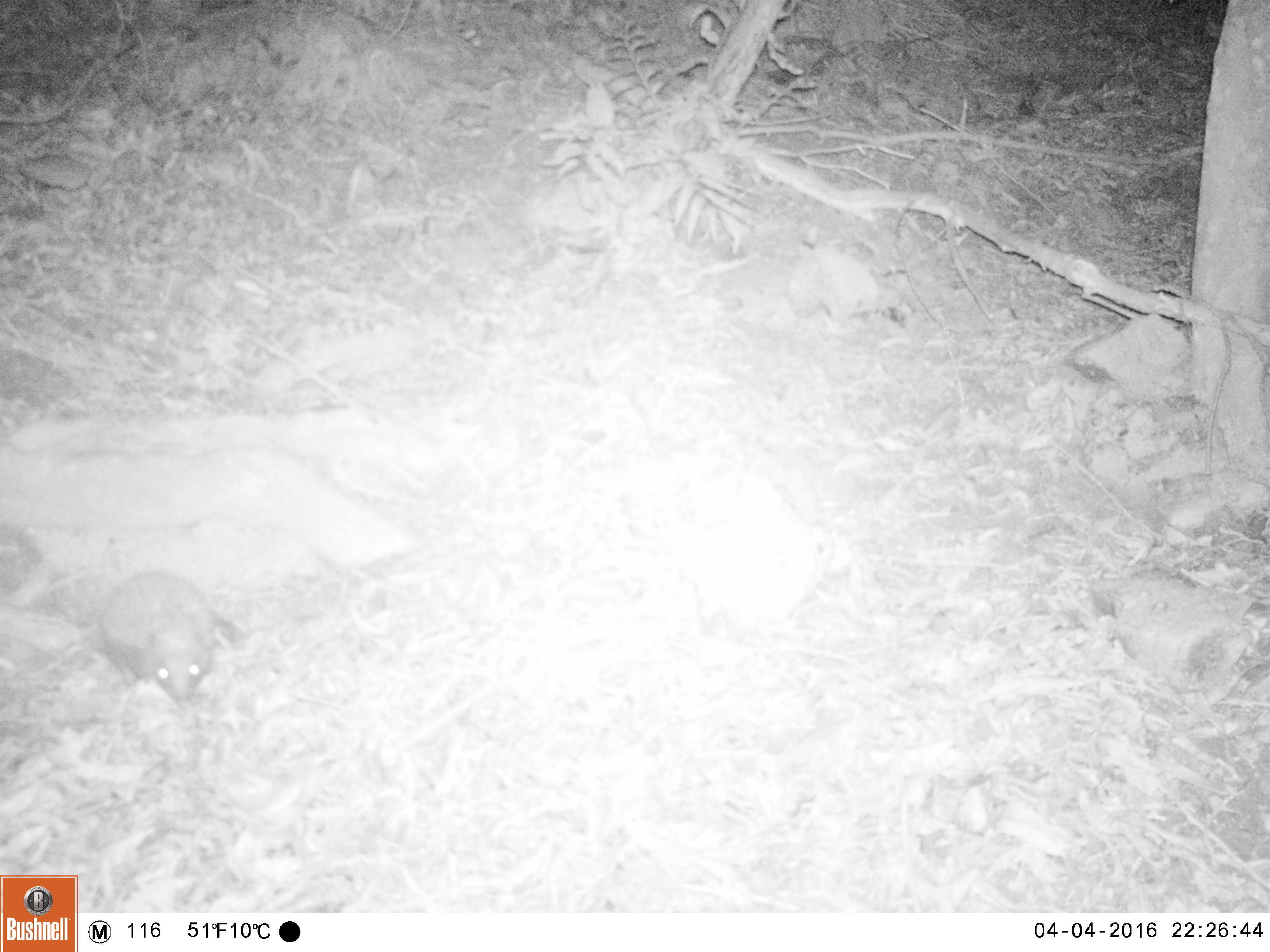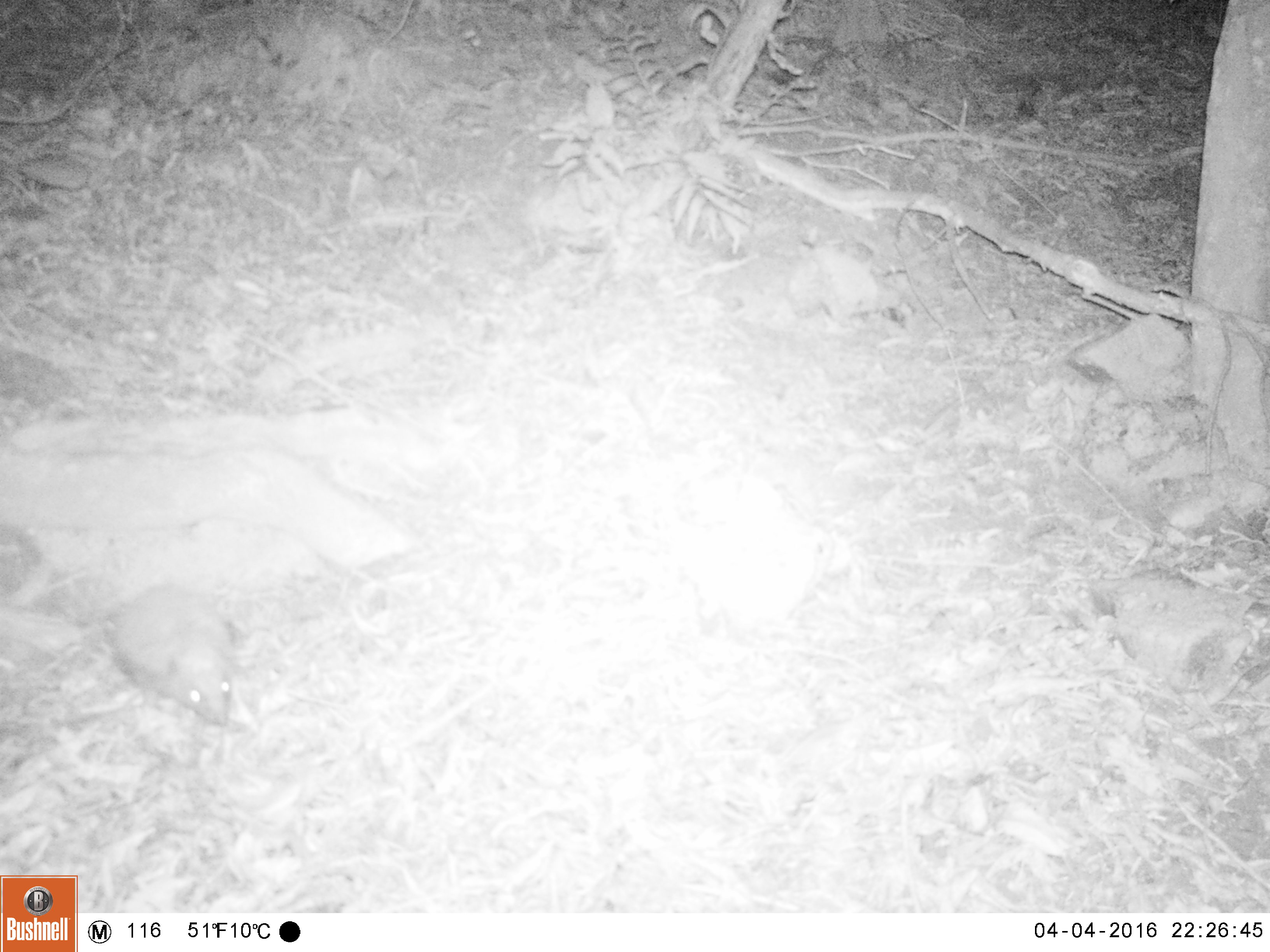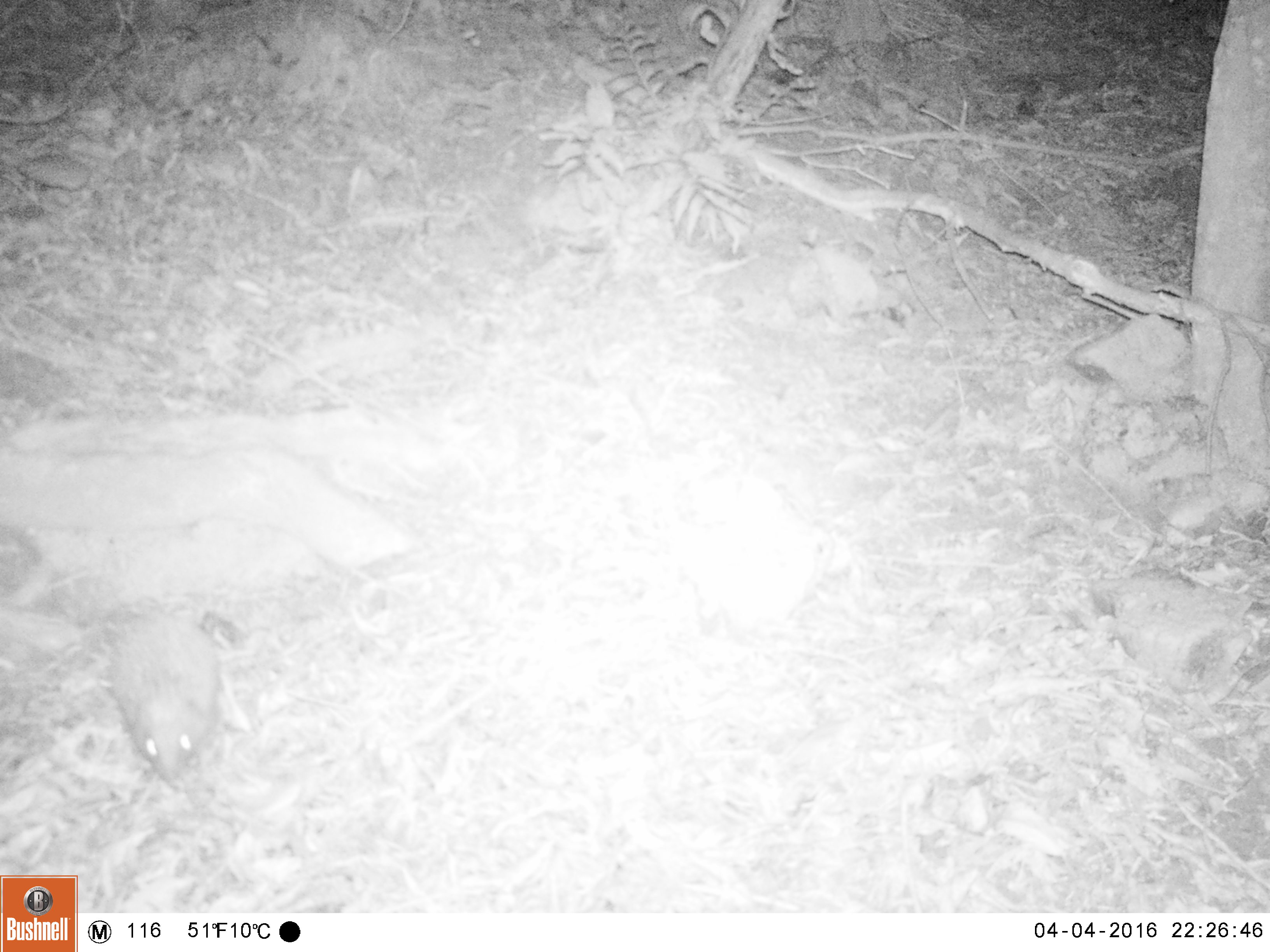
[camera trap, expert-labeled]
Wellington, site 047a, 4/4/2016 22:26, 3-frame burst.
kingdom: Animalia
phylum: Chordata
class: Mammalia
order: Eulipotyphla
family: Erinaceidae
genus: Erinaceus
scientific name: Erinaceus europaeus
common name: hedgehog